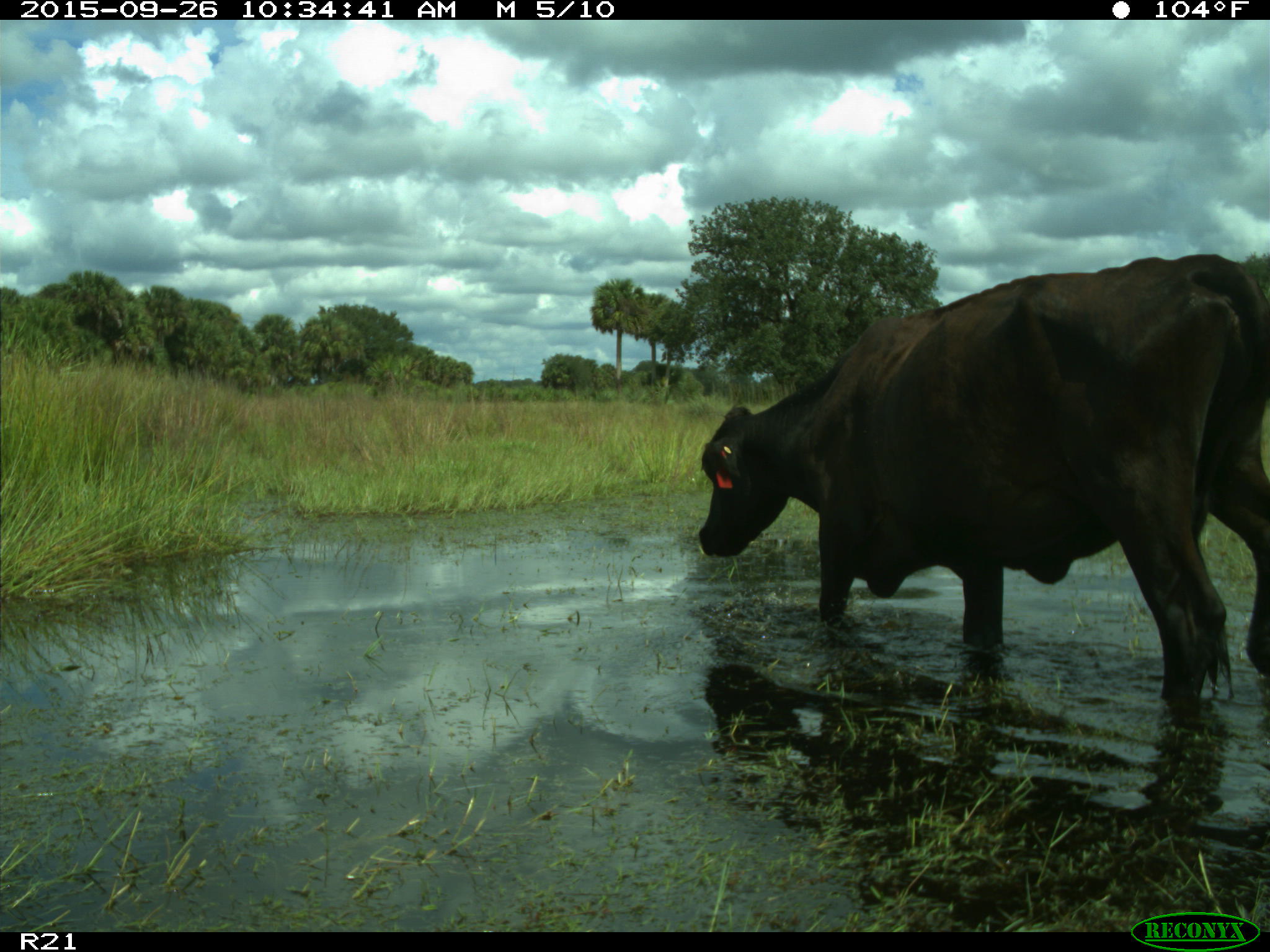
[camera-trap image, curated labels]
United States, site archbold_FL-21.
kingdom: Animalia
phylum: Chordata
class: Mammalia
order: Artiodactyla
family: Bovidae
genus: Bos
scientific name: Bos taurus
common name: domestic cow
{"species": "Bos taurus (domestic cow)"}